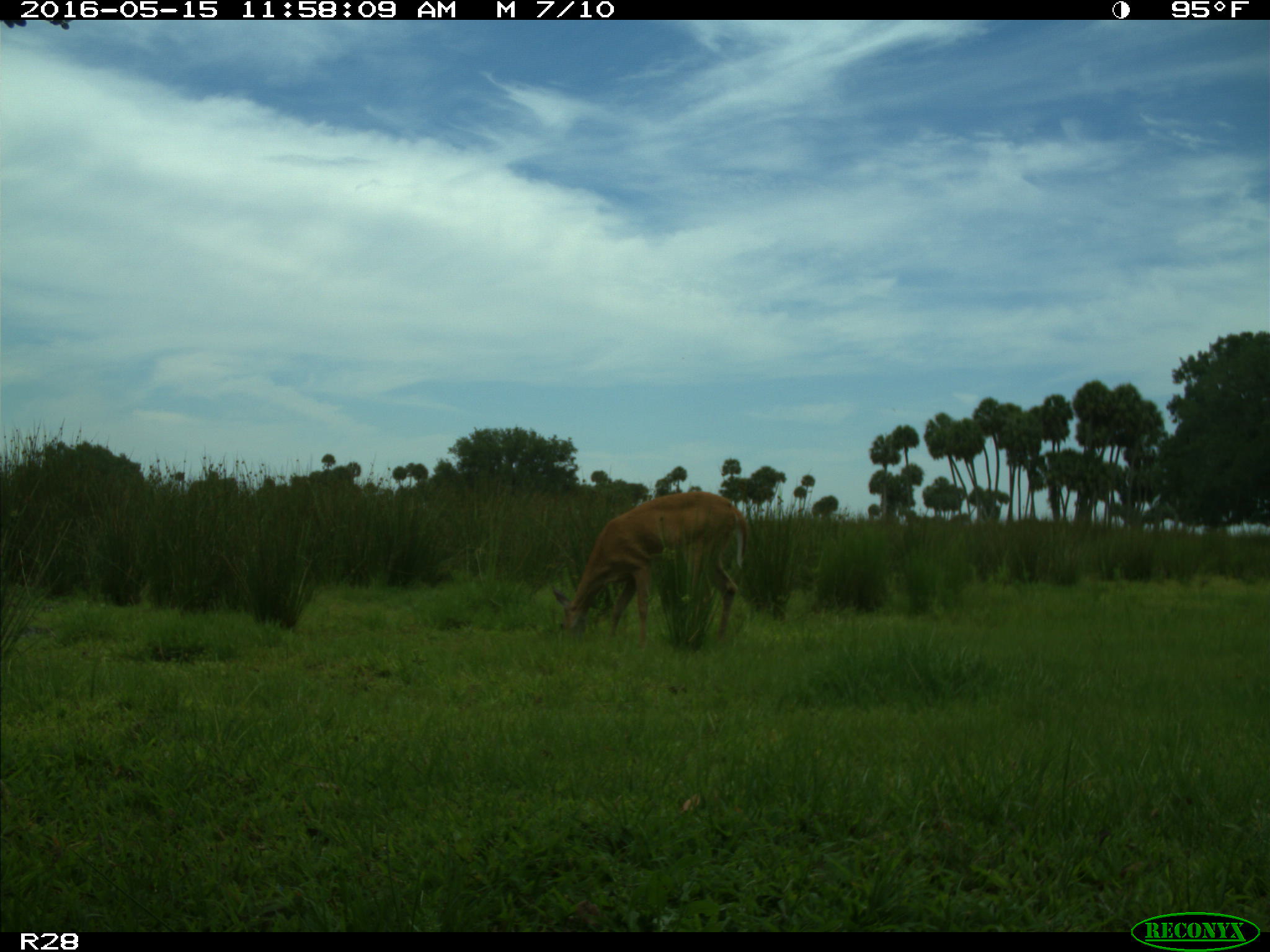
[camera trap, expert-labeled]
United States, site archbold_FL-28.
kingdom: Animalia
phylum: Chordata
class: Mammalia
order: Artiodactyla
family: Cervidae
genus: Odocoileus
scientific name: Odocoileus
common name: deer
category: unidentified deer